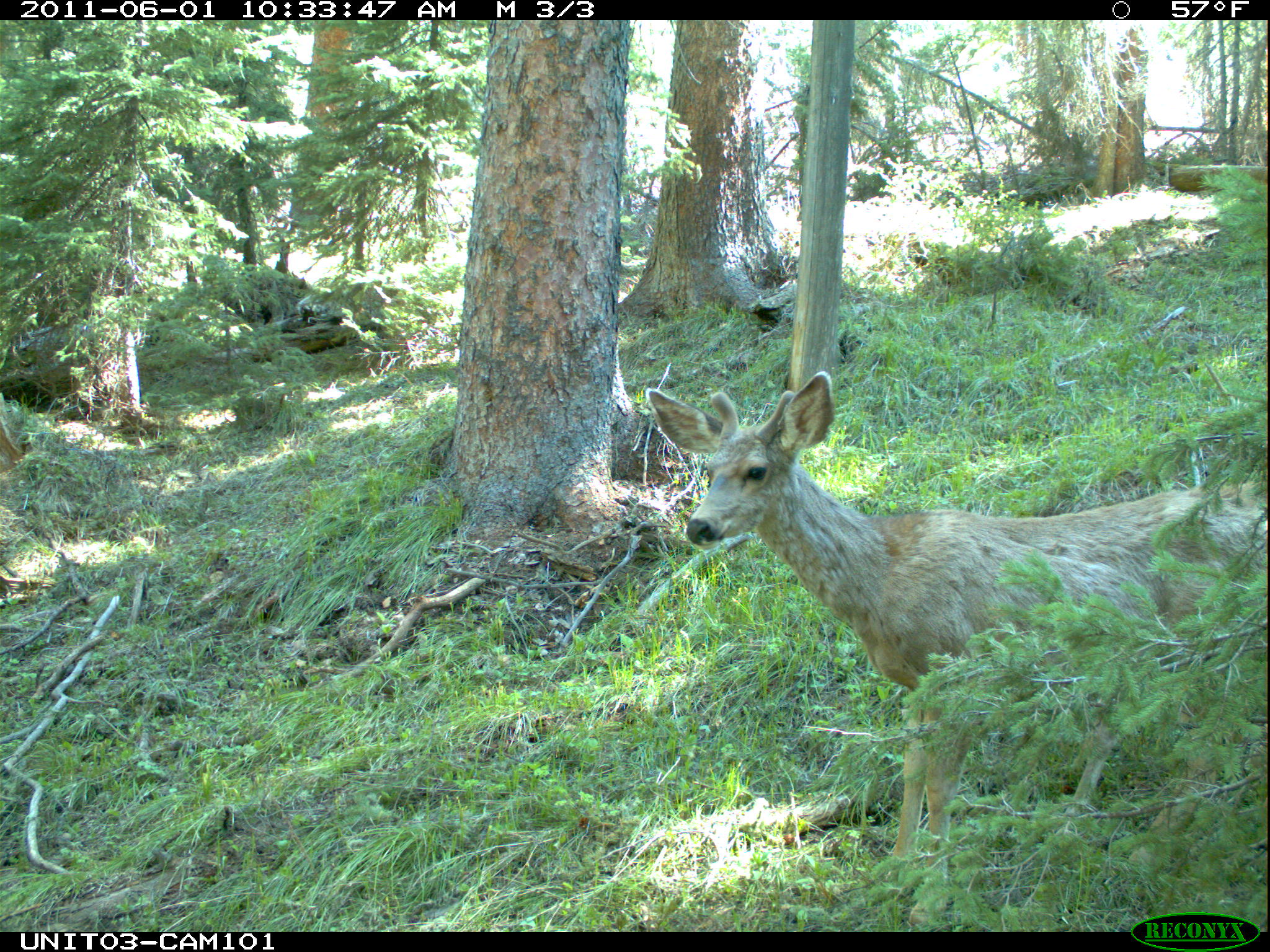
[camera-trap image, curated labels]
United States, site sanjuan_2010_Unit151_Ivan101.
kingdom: Animalia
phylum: Chordata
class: Mammalia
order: Artiodactyla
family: Cervidae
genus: Odocoileus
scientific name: Odocoileus hemionus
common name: mule deer